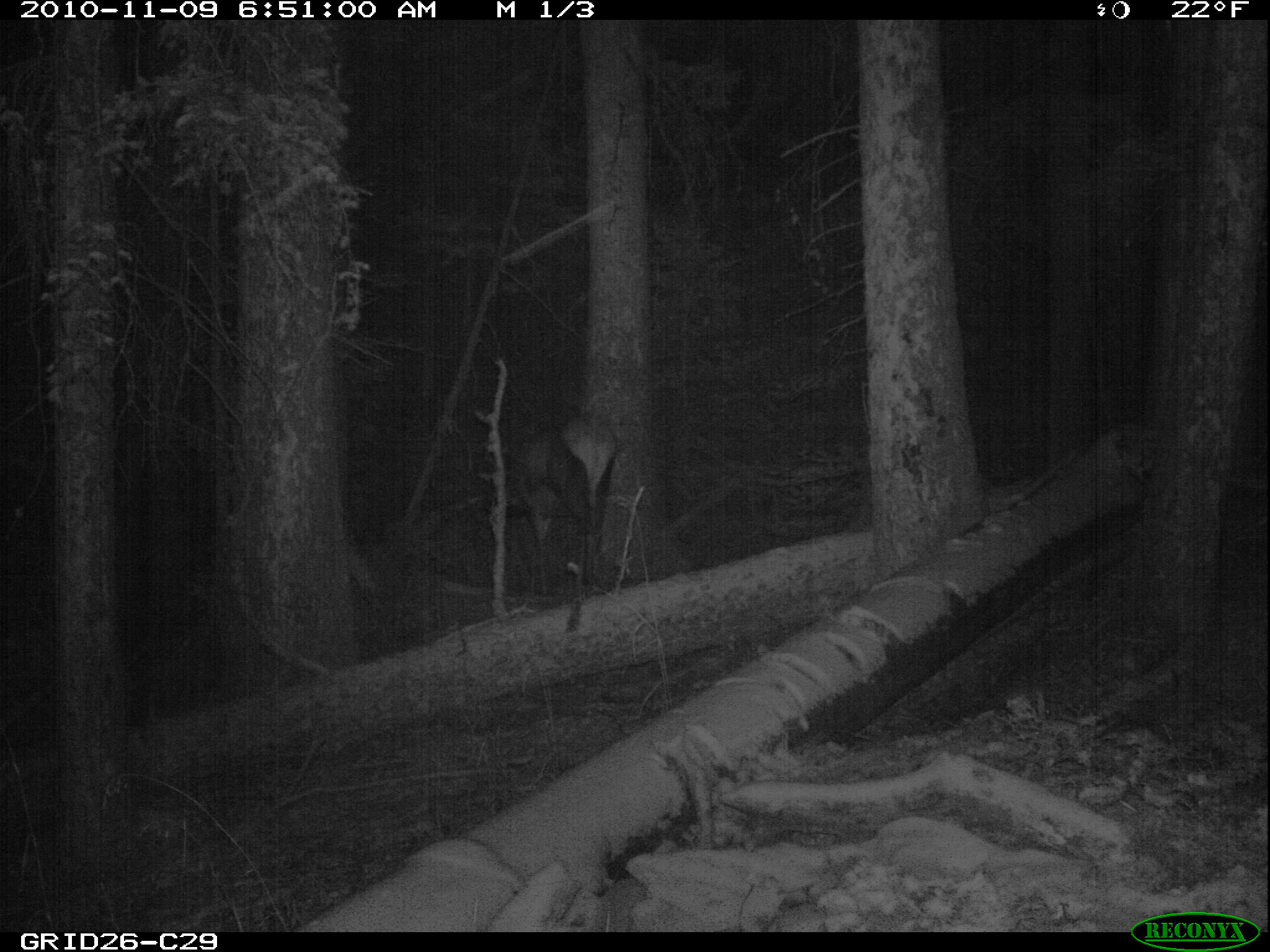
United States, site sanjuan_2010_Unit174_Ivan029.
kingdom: Animalia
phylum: Chordata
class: Mammalia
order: Artiodactyla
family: Cervidae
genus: Cervus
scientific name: Cervus elaphus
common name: red deer